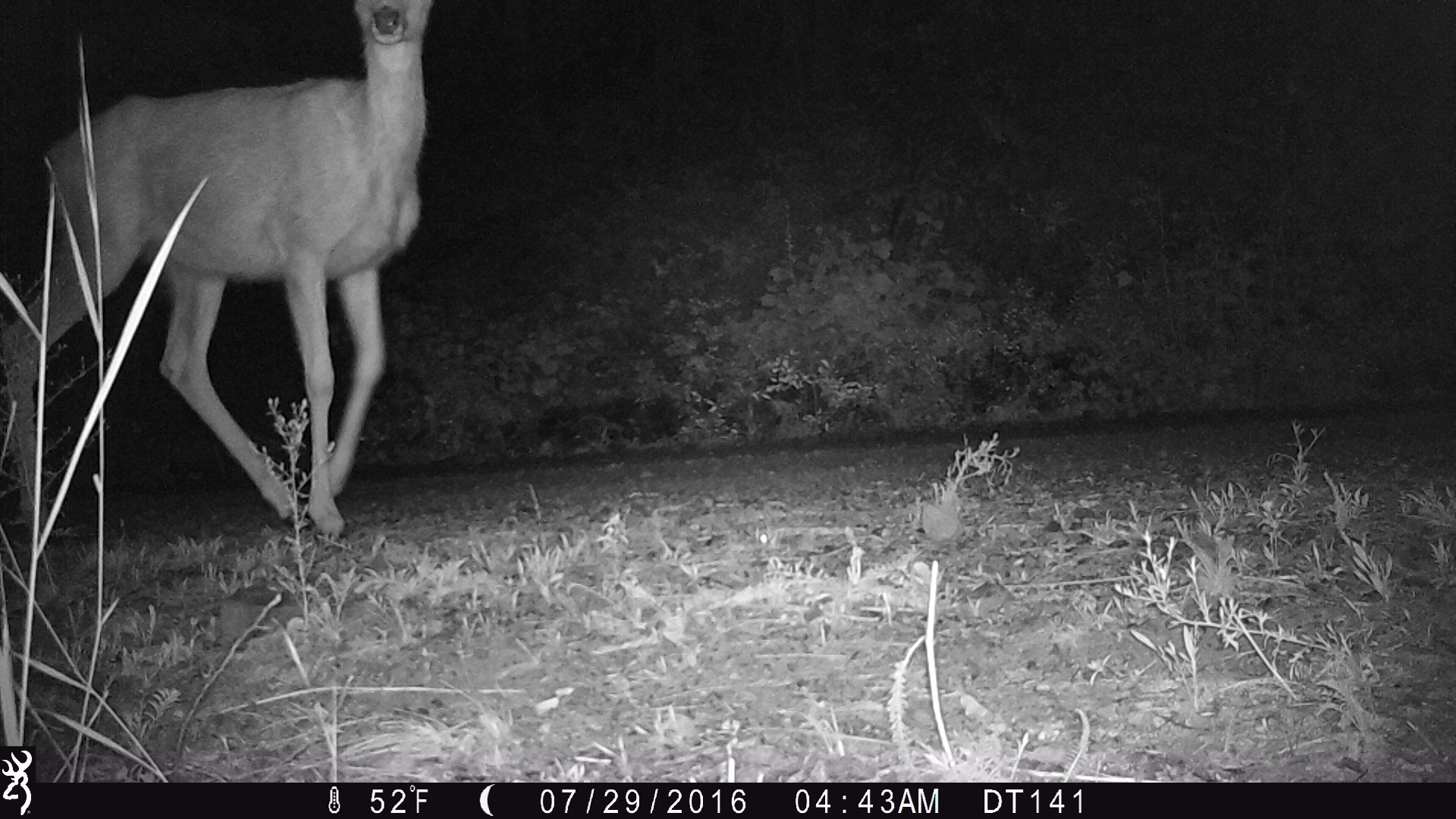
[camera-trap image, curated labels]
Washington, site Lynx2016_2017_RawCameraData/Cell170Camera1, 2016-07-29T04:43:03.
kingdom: Animalia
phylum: Chordata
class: Mammalia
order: Artiodactyla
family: Cervidae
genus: Odocoileus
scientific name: Odocoileus hemionus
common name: mule deer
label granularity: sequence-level